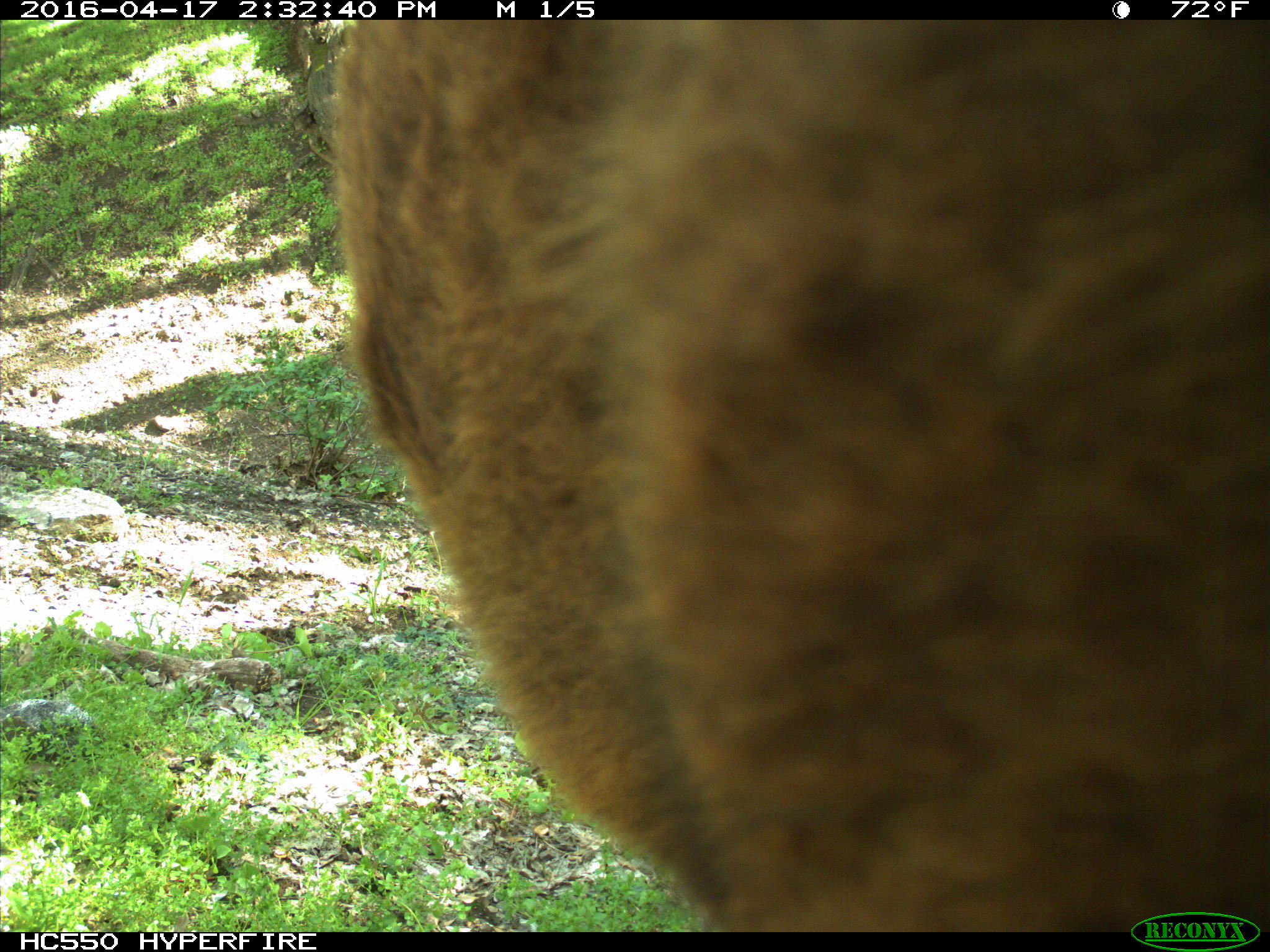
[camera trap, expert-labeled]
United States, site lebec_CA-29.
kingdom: Animalia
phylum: Chordata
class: Mammalia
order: Artiodactyla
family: Bovidae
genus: Bos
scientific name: Bos taurus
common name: domestic cow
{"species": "Bos taurus (domestic cow)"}